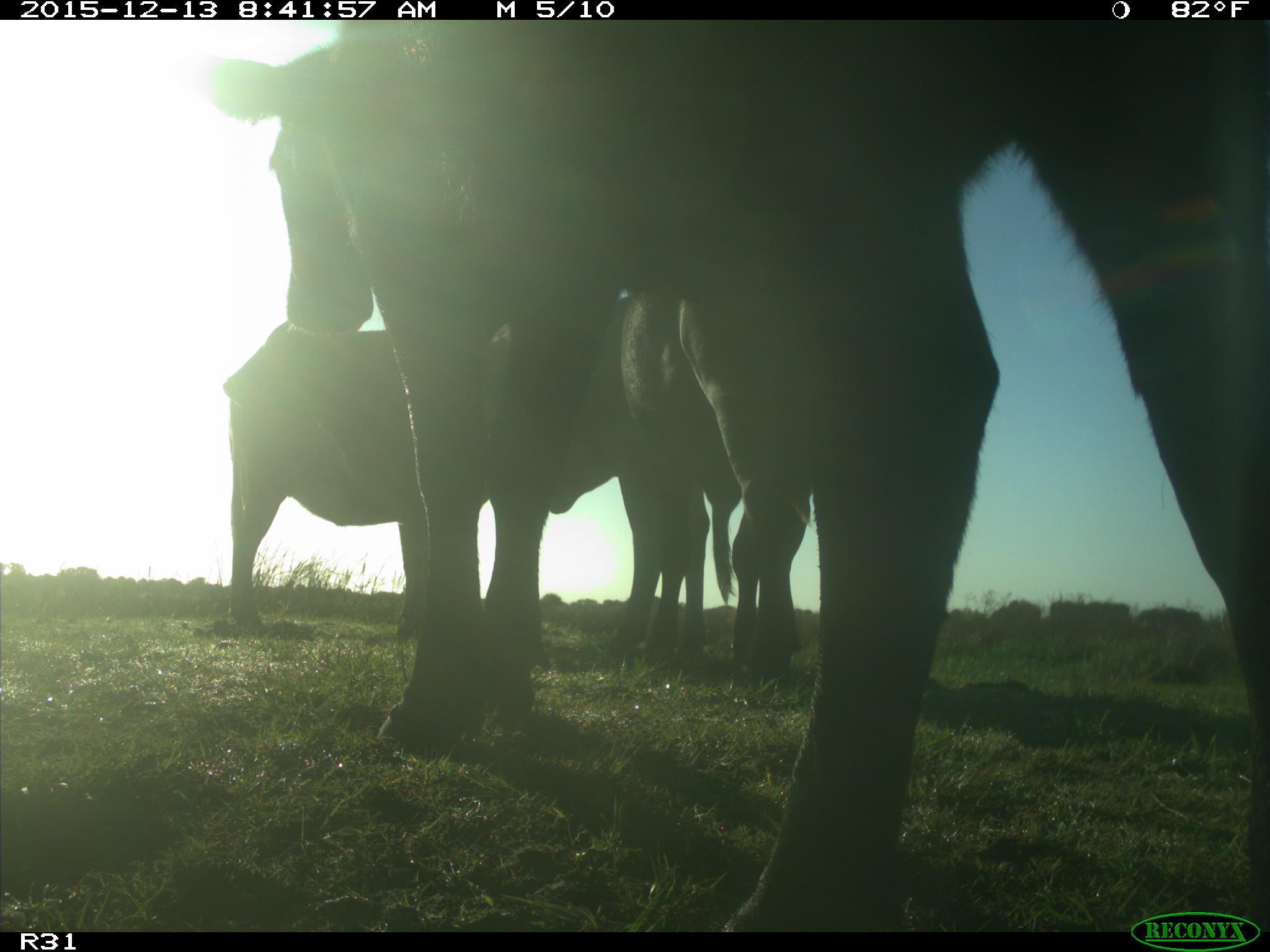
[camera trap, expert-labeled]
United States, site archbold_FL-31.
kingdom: Animalia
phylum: Chordata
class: Mammalia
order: Artiodactyla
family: Bovidae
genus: Bos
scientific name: Bos taurus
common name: domestic cow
Bos taurus (domestic cow).